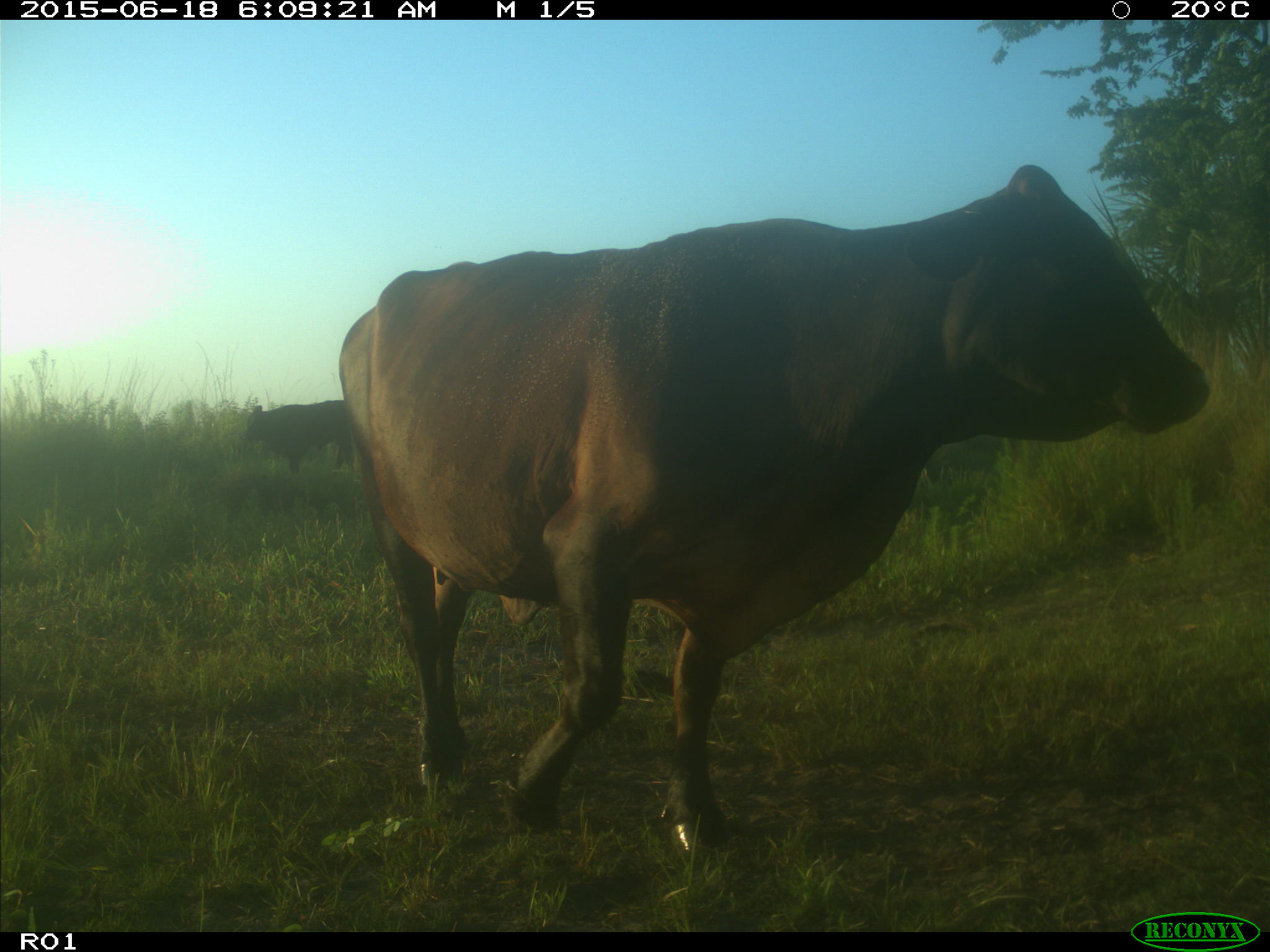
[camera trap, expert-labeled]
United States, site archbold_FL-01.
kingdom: Animalia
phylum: Chordata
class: Mammalia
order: Artiodactyla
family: Bovidae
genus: Bos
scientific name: Bos taurus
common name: domestic cow